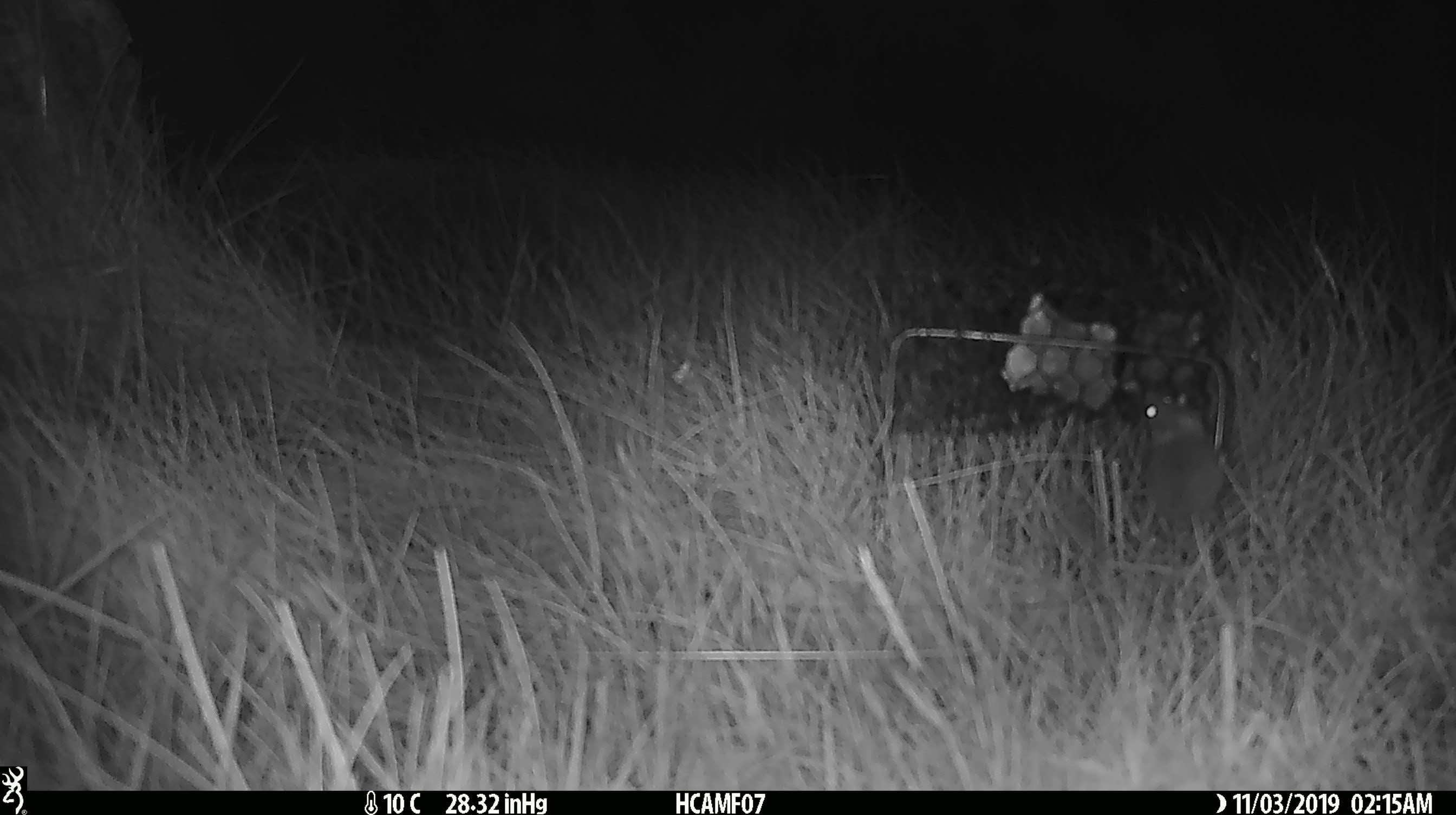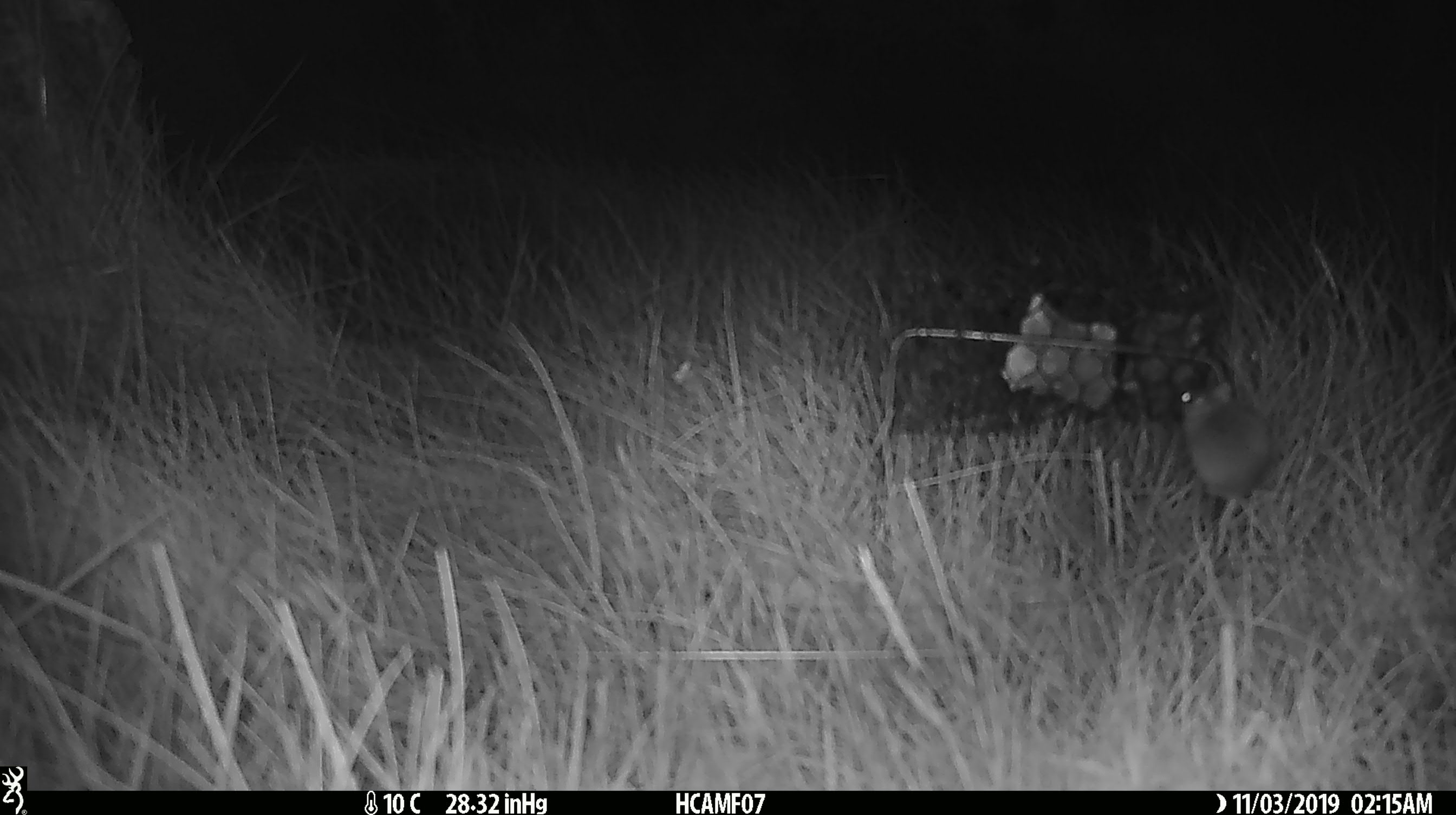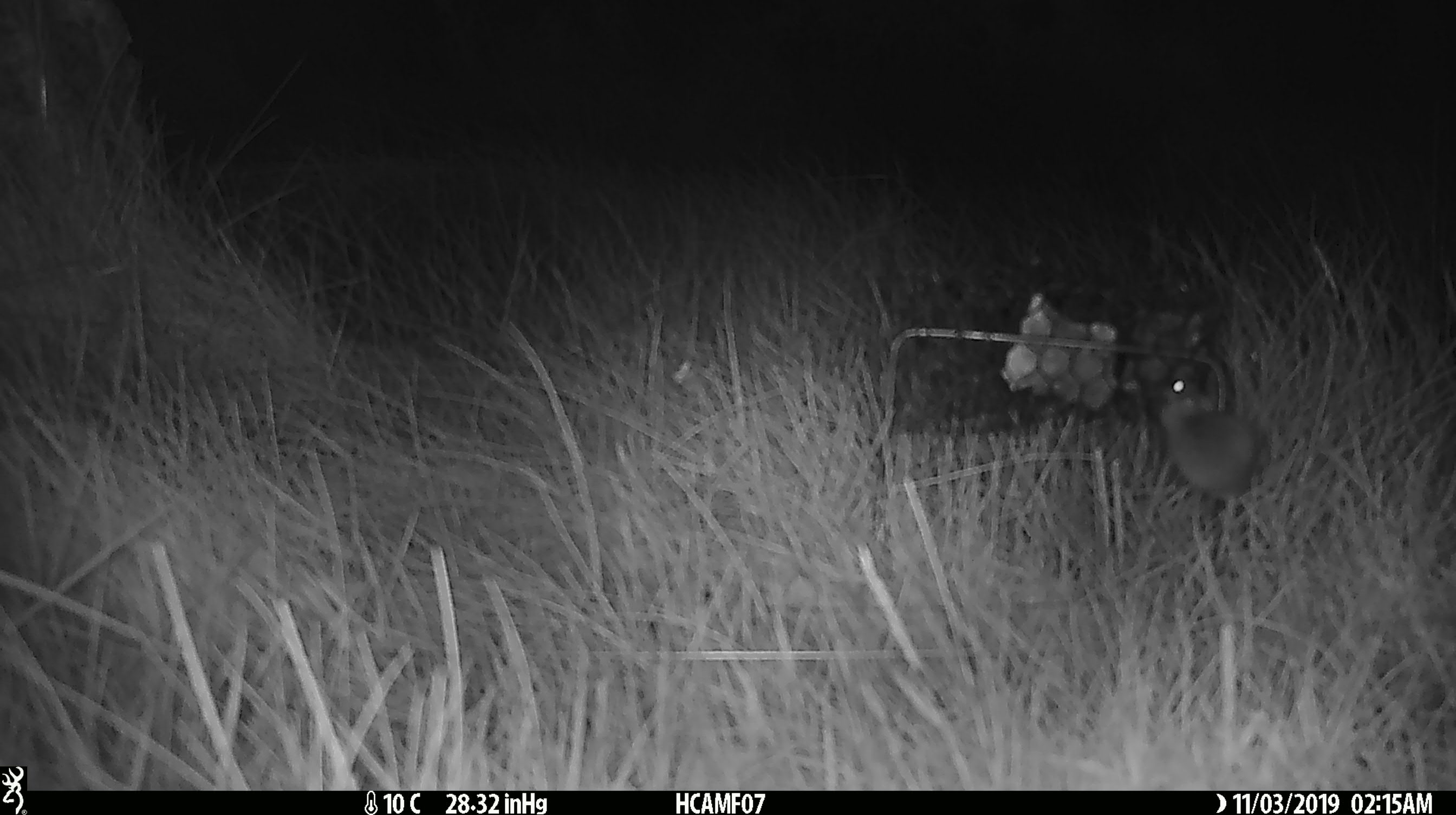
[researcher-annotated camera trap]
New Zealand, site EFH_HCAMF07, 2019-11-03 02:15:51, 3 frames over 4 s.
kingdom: Animalia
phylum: Chordata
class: Mammalia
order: Rodentia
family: Muridae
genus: Mus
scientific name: Mus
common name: mouse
Mouse (Mus).